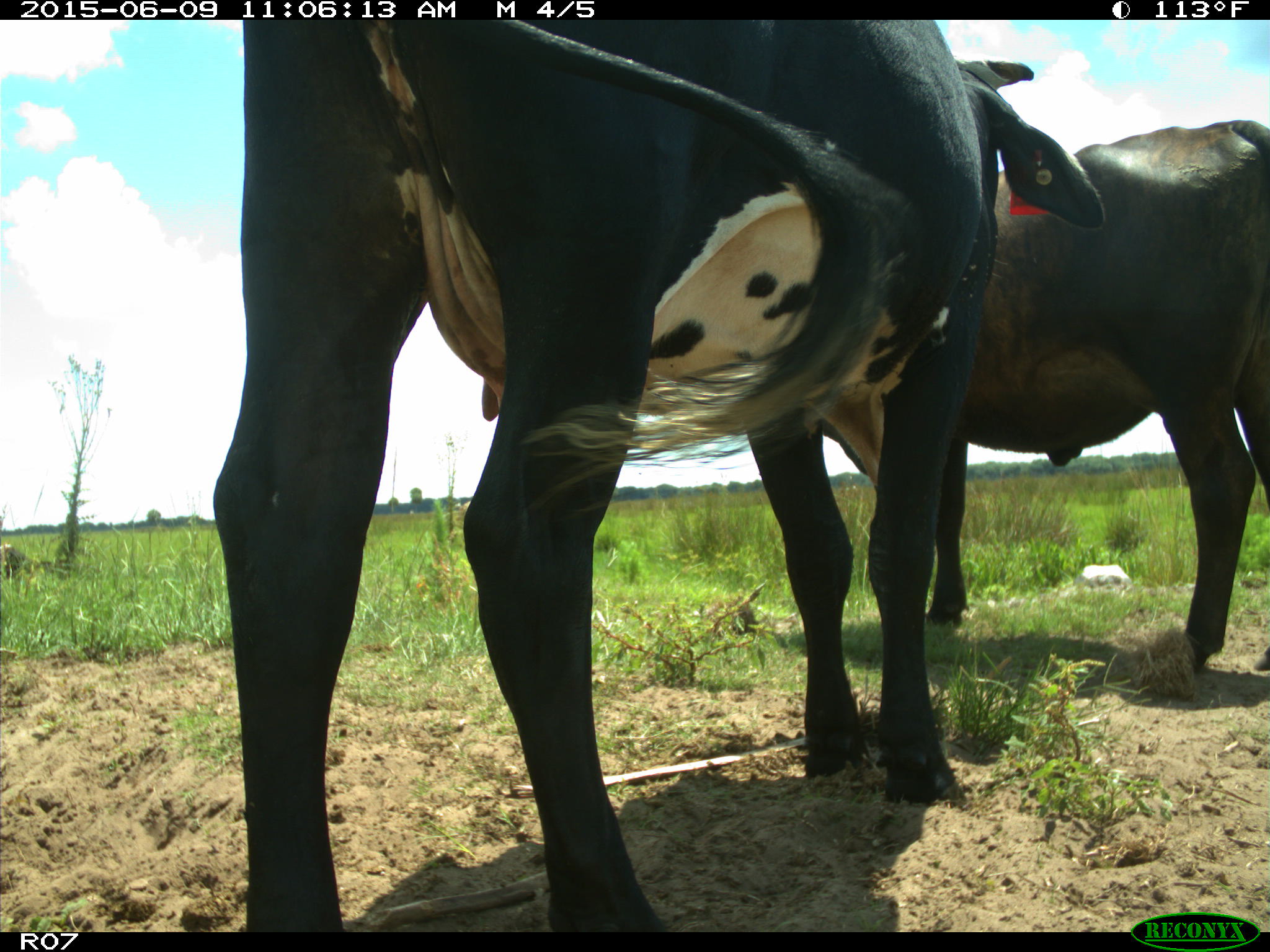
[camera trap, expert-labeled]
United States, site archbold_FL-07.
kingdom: Animalia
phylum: Chordata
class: Mammalia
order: Artiodactyla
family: Bovidae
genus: Bos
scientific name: Bos taurus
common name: domestic cow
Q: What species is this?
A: Bos taurus (domestic cow).